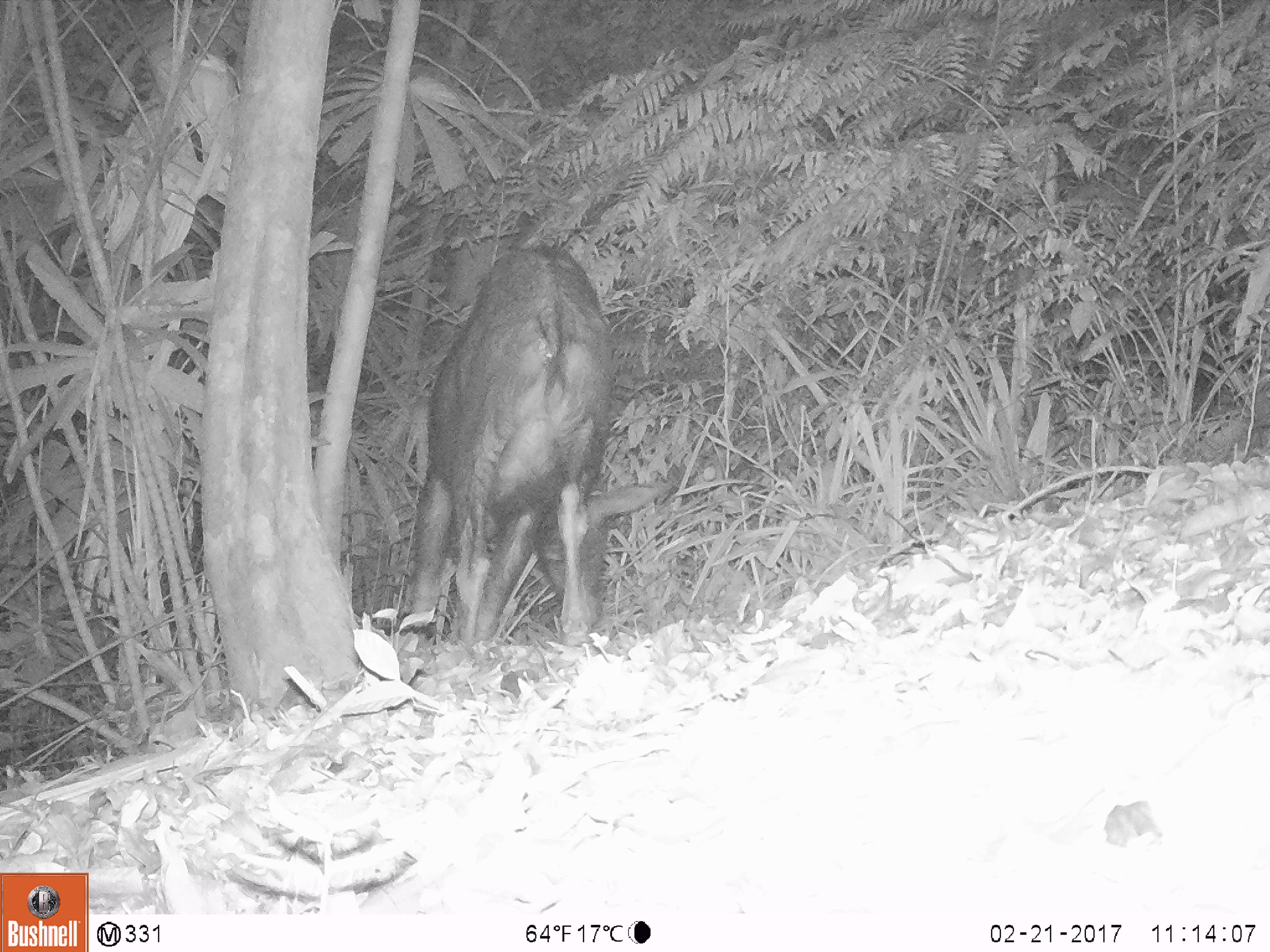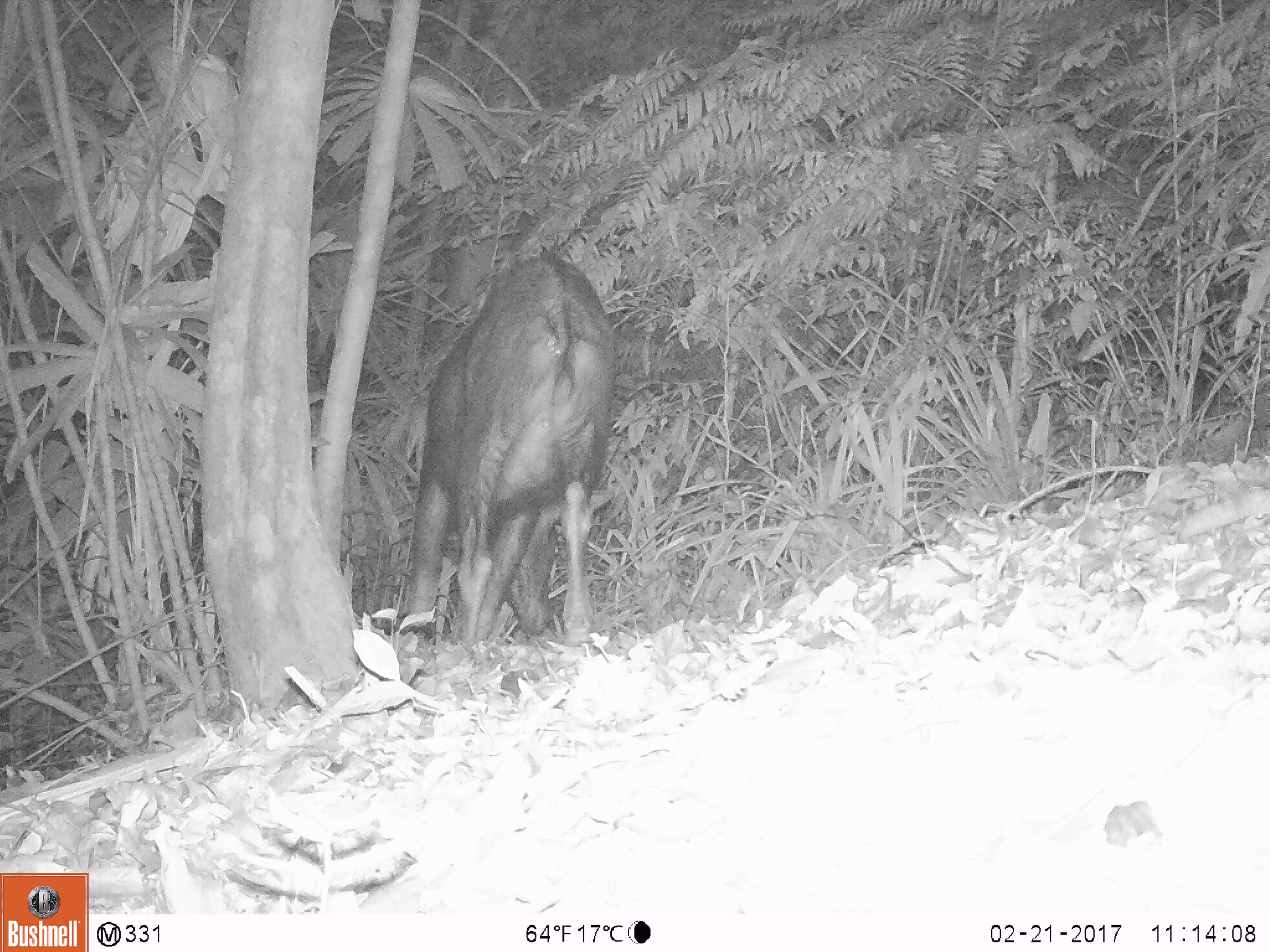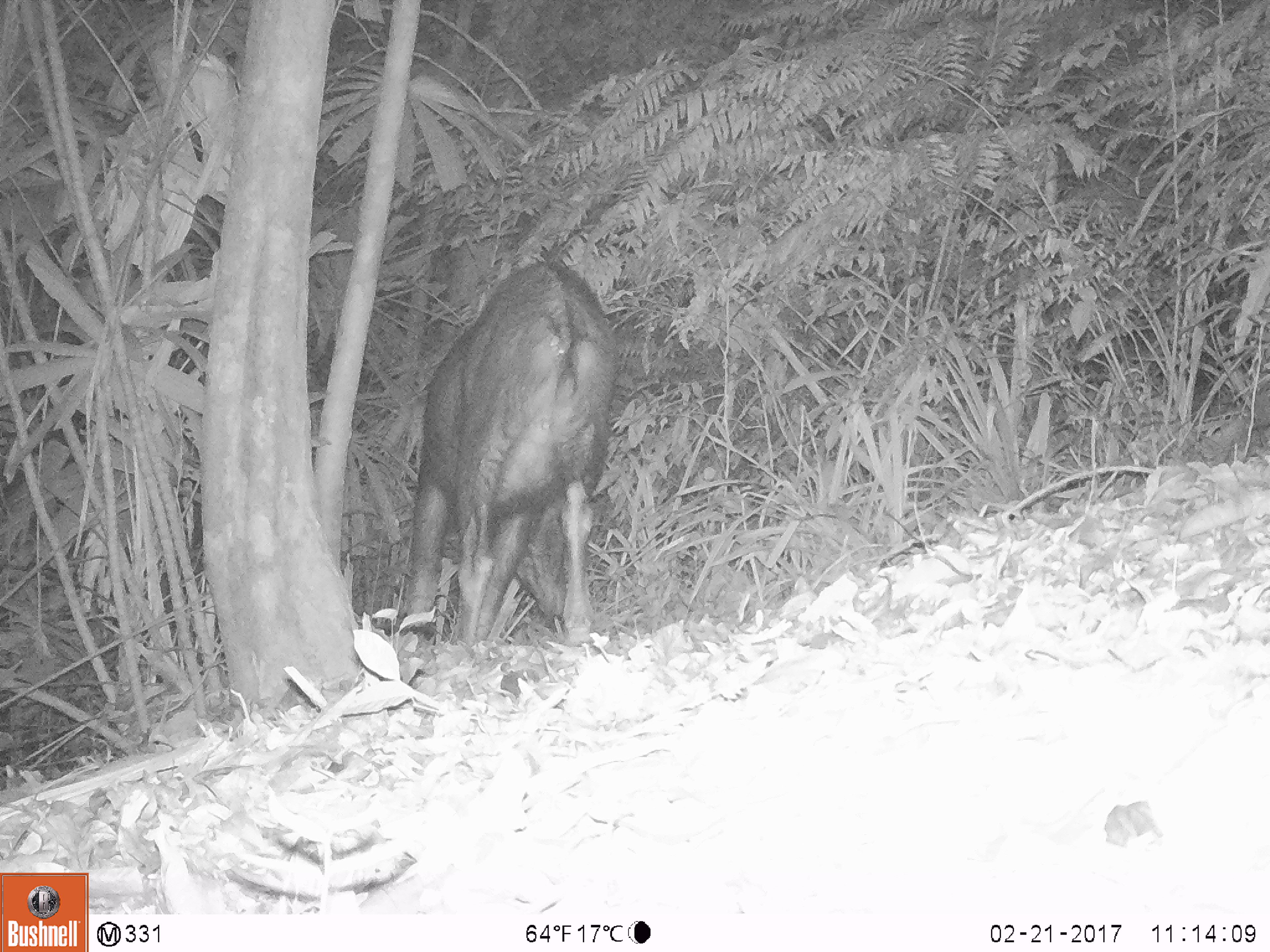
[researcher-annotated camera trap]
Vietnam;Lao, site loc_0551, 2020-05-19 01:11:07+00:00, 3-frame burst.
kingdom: Animalia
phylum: Chordata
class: Mammalia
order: Artiodactyla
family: Bovidae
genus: Capricornis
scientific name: Capricornis sumatraensis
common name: chinese serow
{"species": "chinese serow (Capricornis sumatraensis)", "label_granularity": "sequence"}